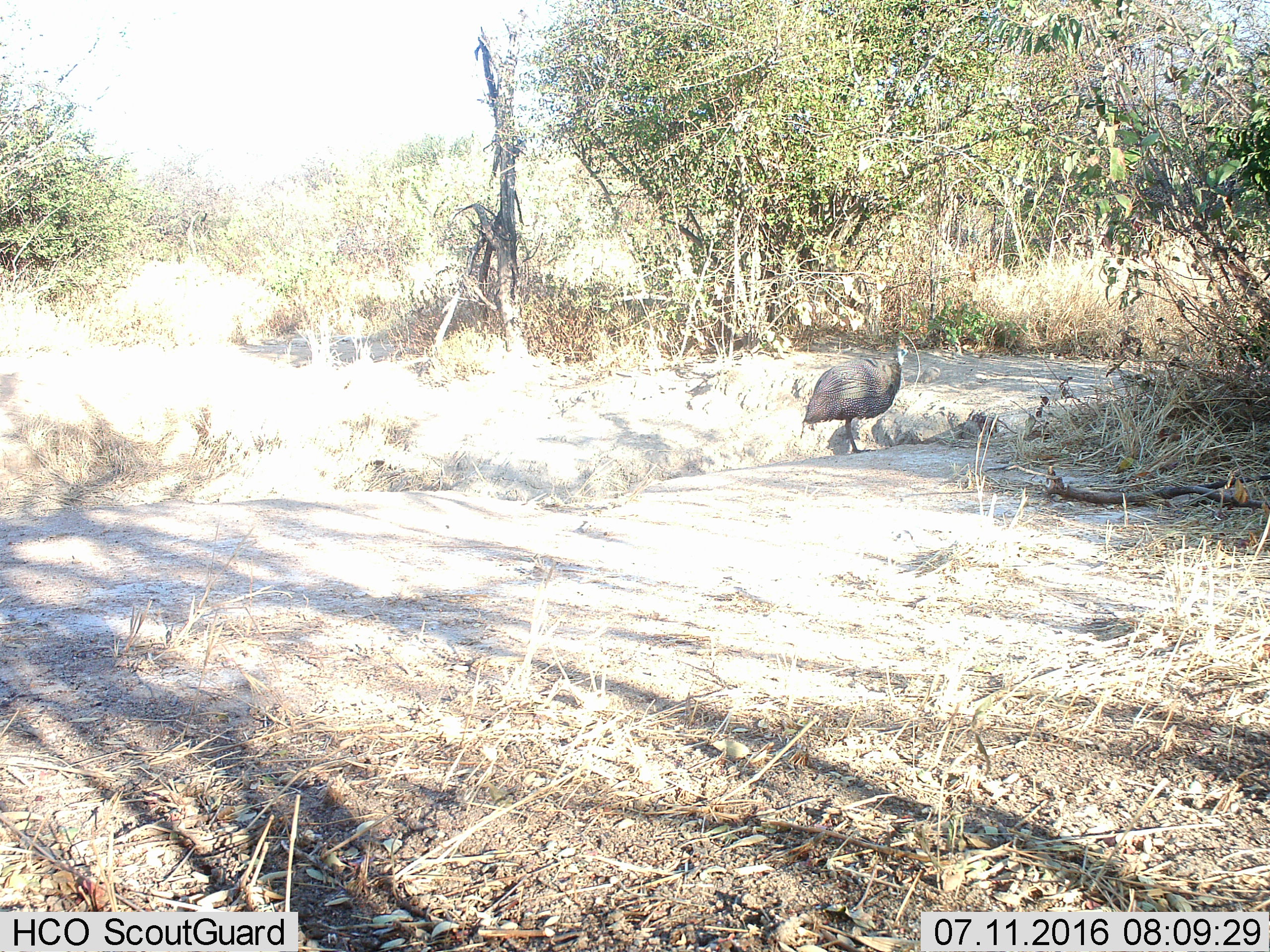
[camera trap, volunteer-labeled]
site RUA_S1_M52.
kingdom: Animalia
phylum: Chordata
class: Aves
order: Galliformes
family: Numididae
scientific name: Numididae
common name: guineafowl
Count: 1.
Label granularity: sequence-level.